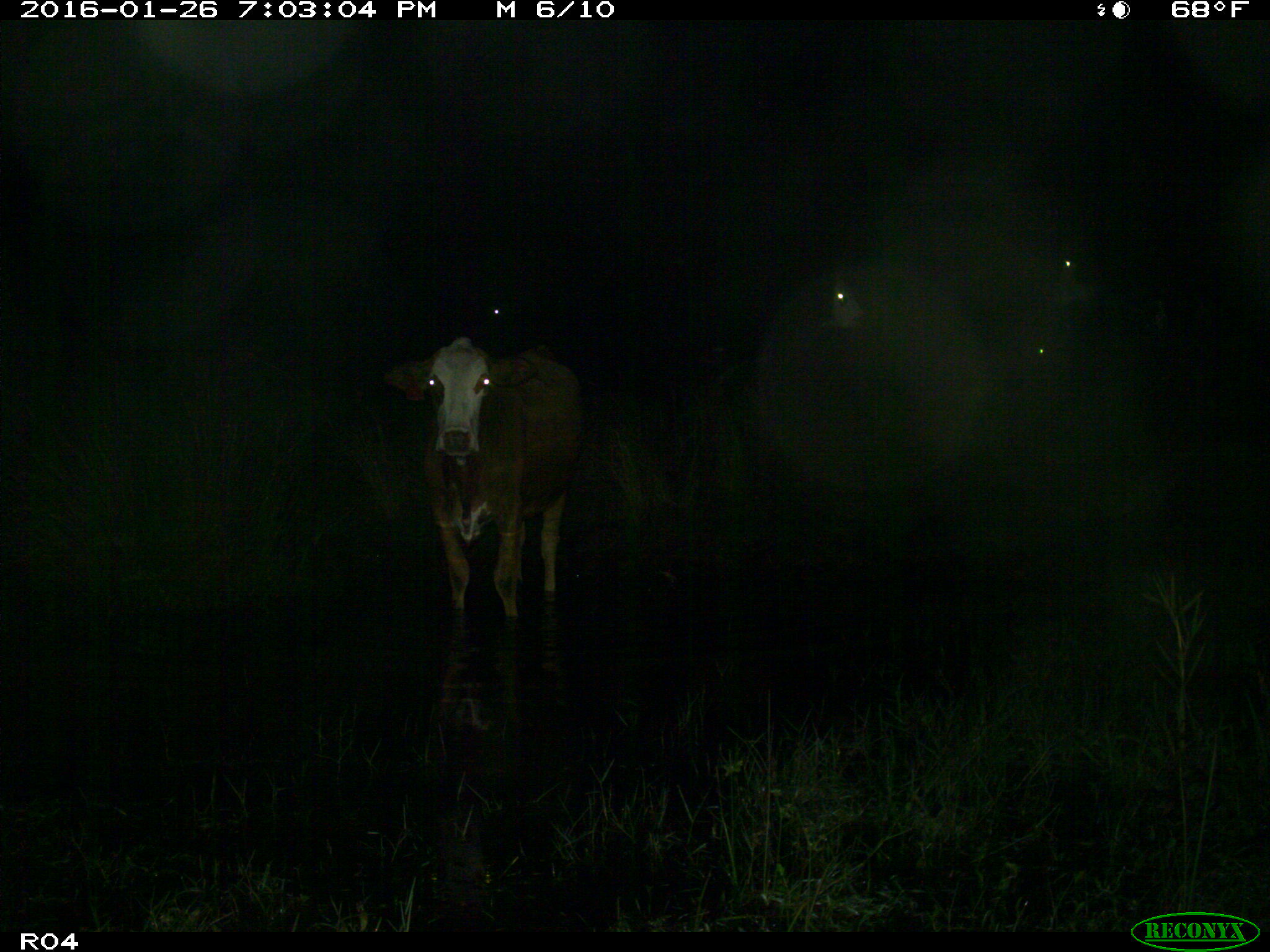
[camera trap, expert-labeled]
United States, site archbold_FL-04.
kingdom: Animalia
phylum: Chordata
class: Mammalia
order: Artiodactyla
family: Bovidae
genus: Bos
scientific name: Bos taurus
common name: domestic cow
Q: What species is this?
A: Bos taurus (domestic cow).